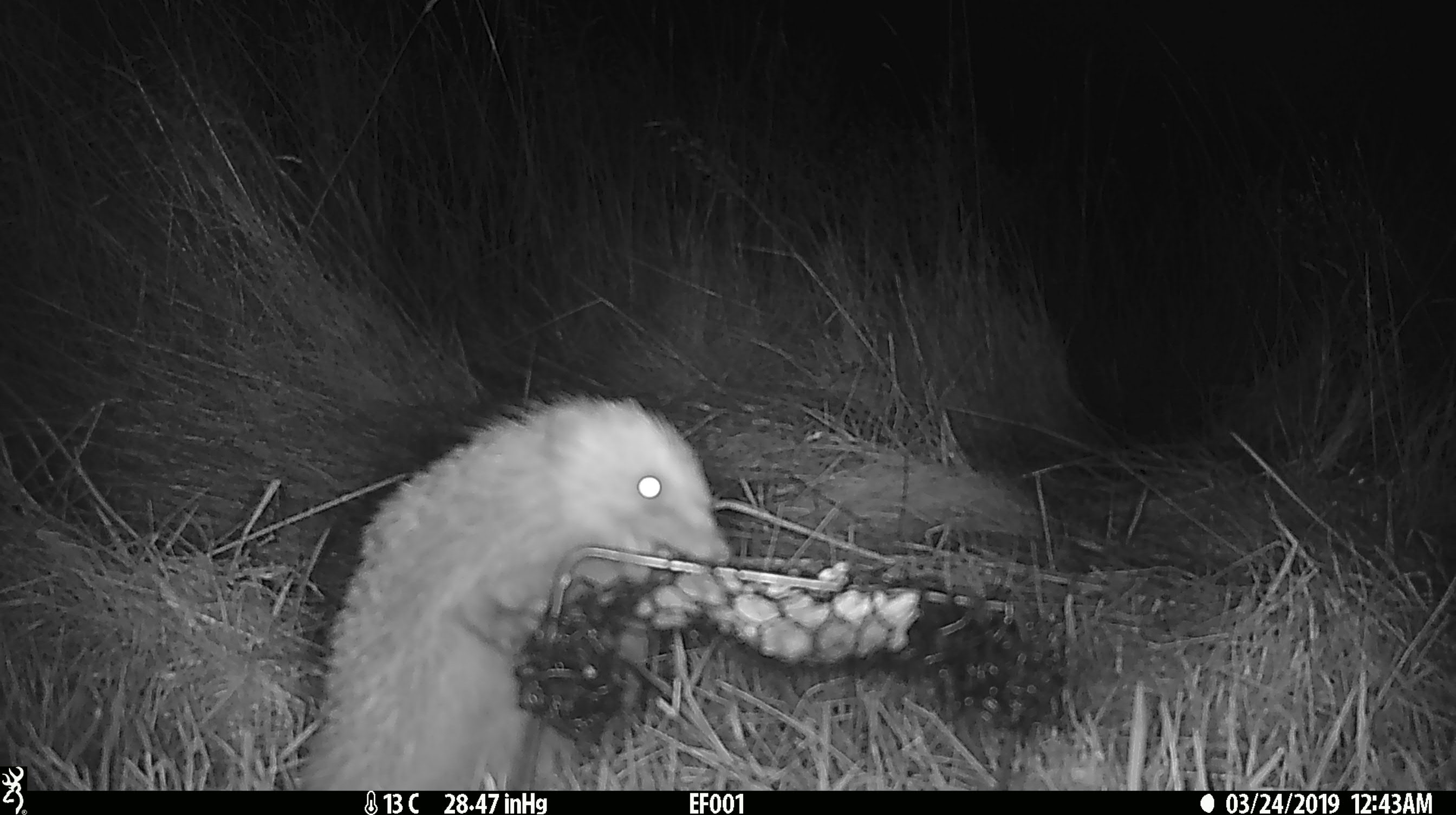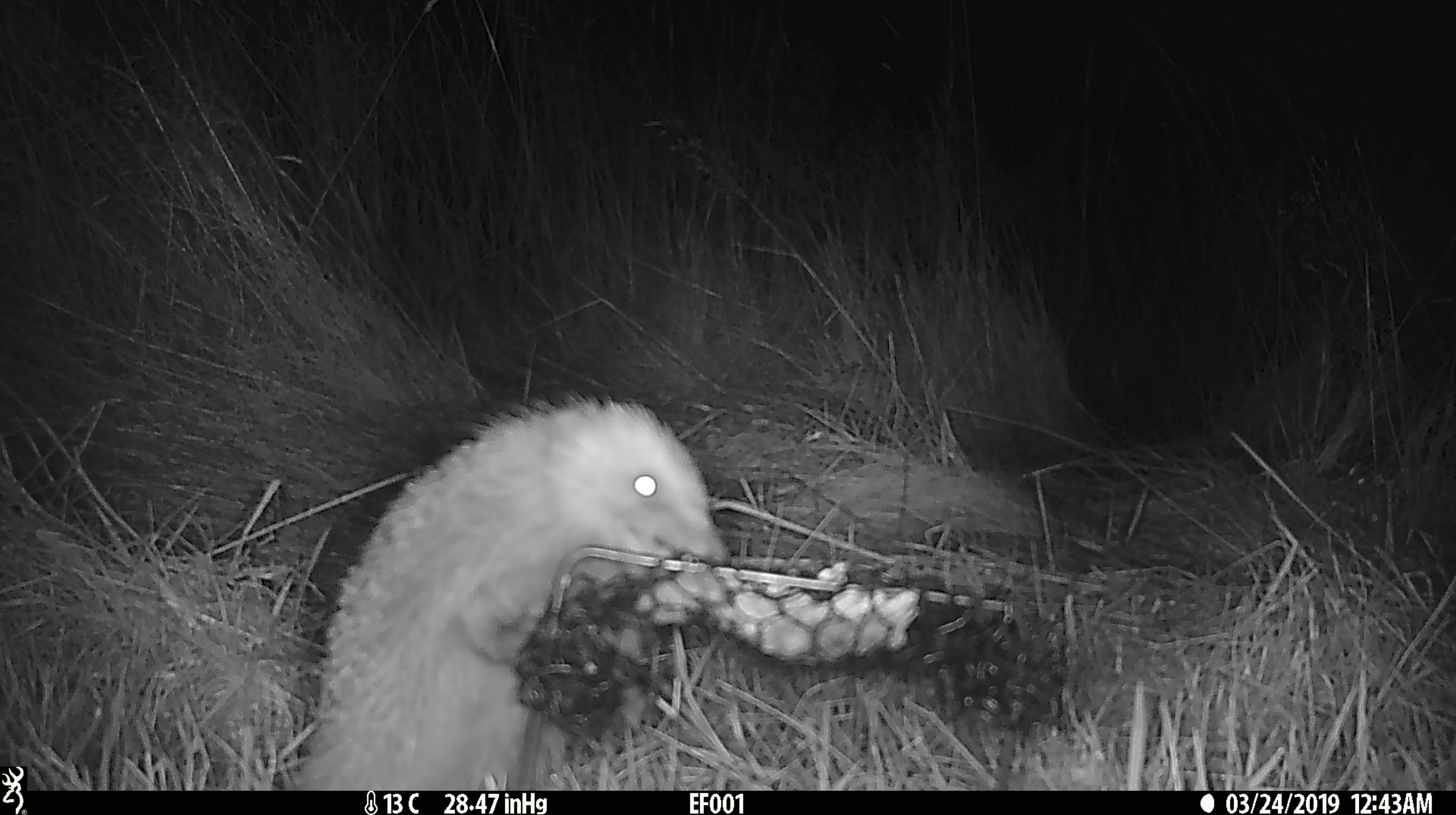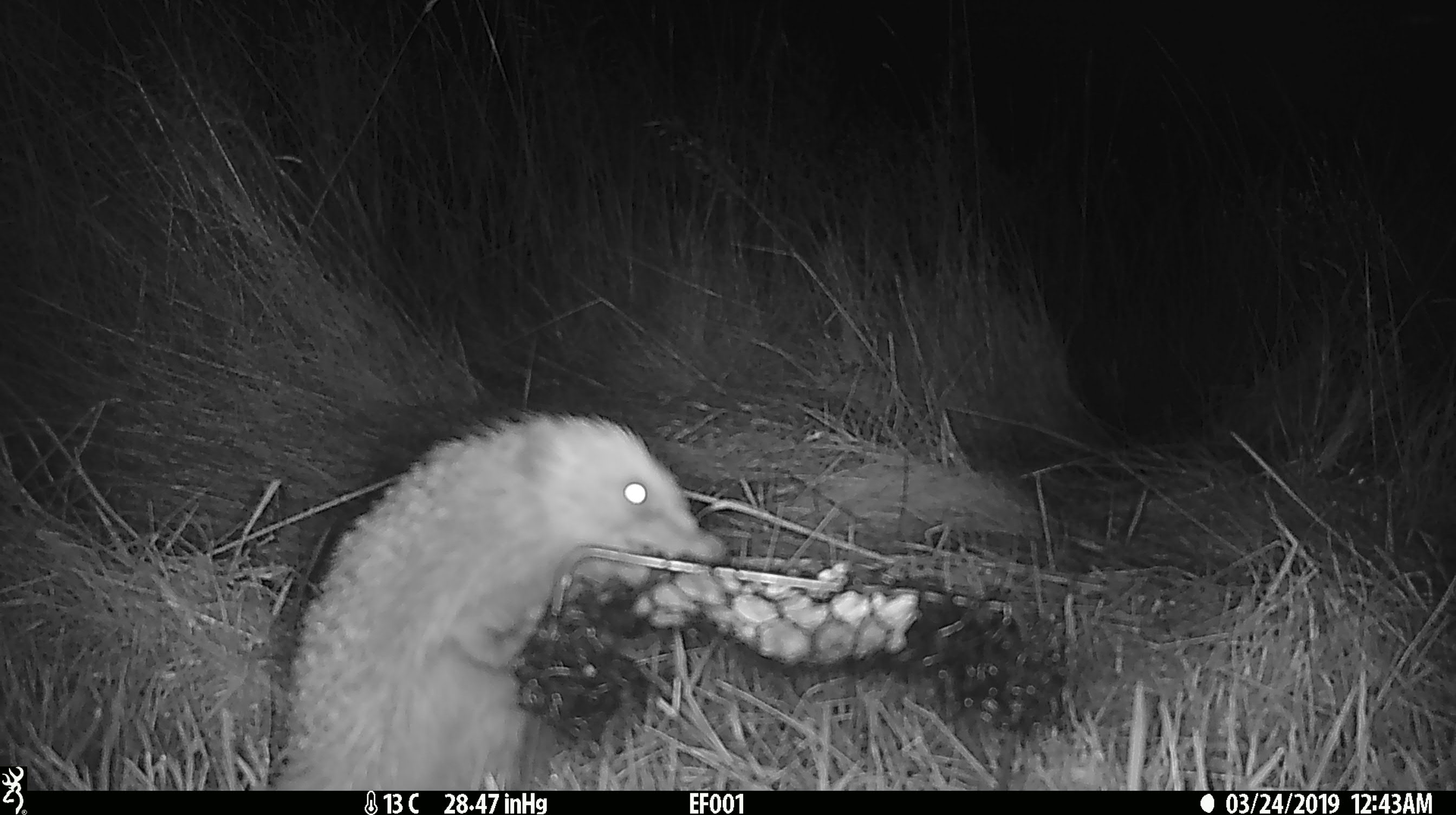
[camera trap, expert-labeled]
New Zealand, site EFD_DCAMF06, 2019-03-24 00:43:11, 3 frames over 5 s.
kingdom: Animalia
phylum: Chordata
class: Mammalia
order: Eulipotyphla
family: Erinaceidae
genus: Erinaceus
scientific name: Erinaceus europaeus europaeus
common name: european hedgehog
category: hedgehog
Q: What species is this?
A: Hedgehog (european hedgehog) (Erinaceus europaeus europaeus).